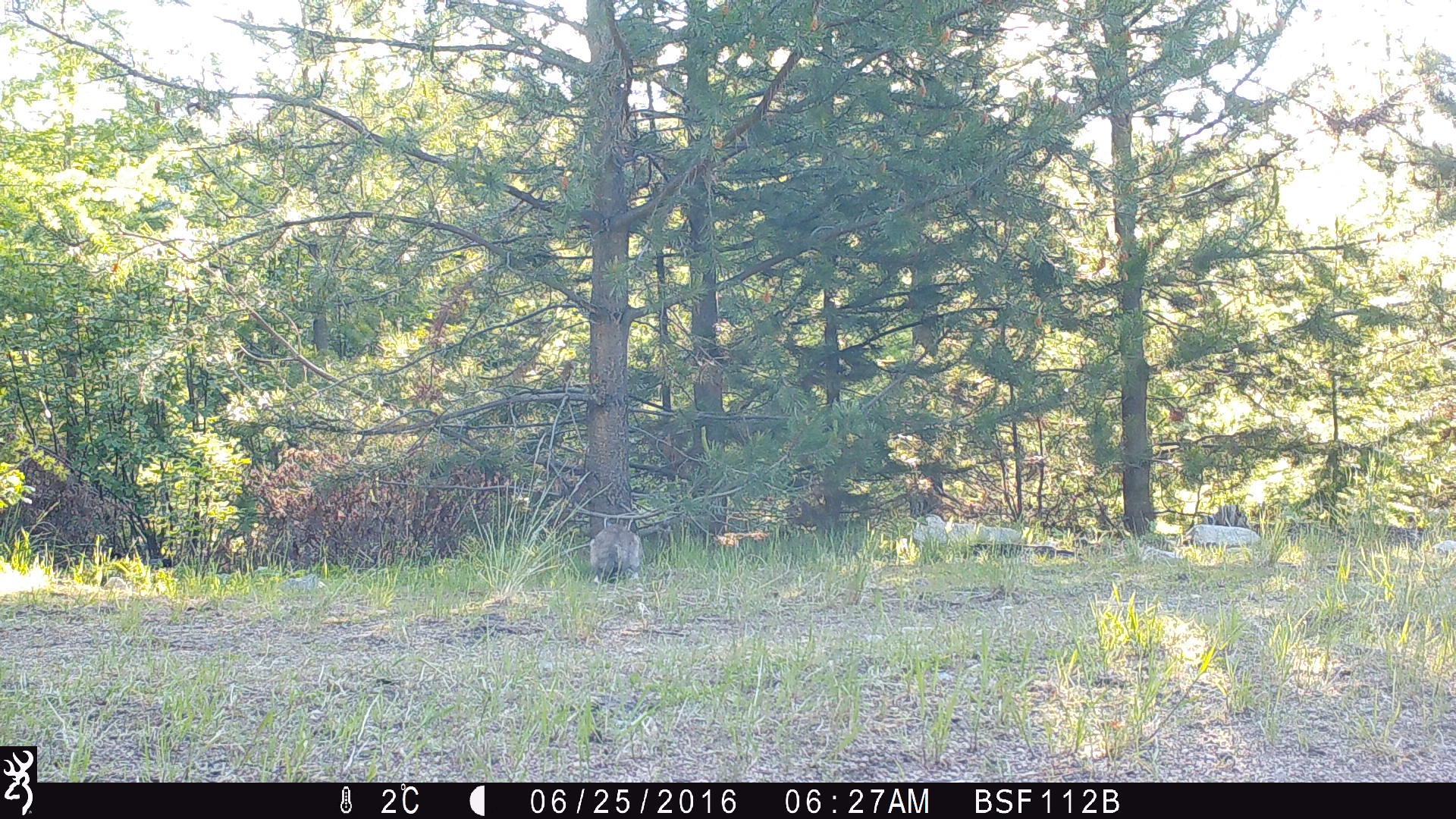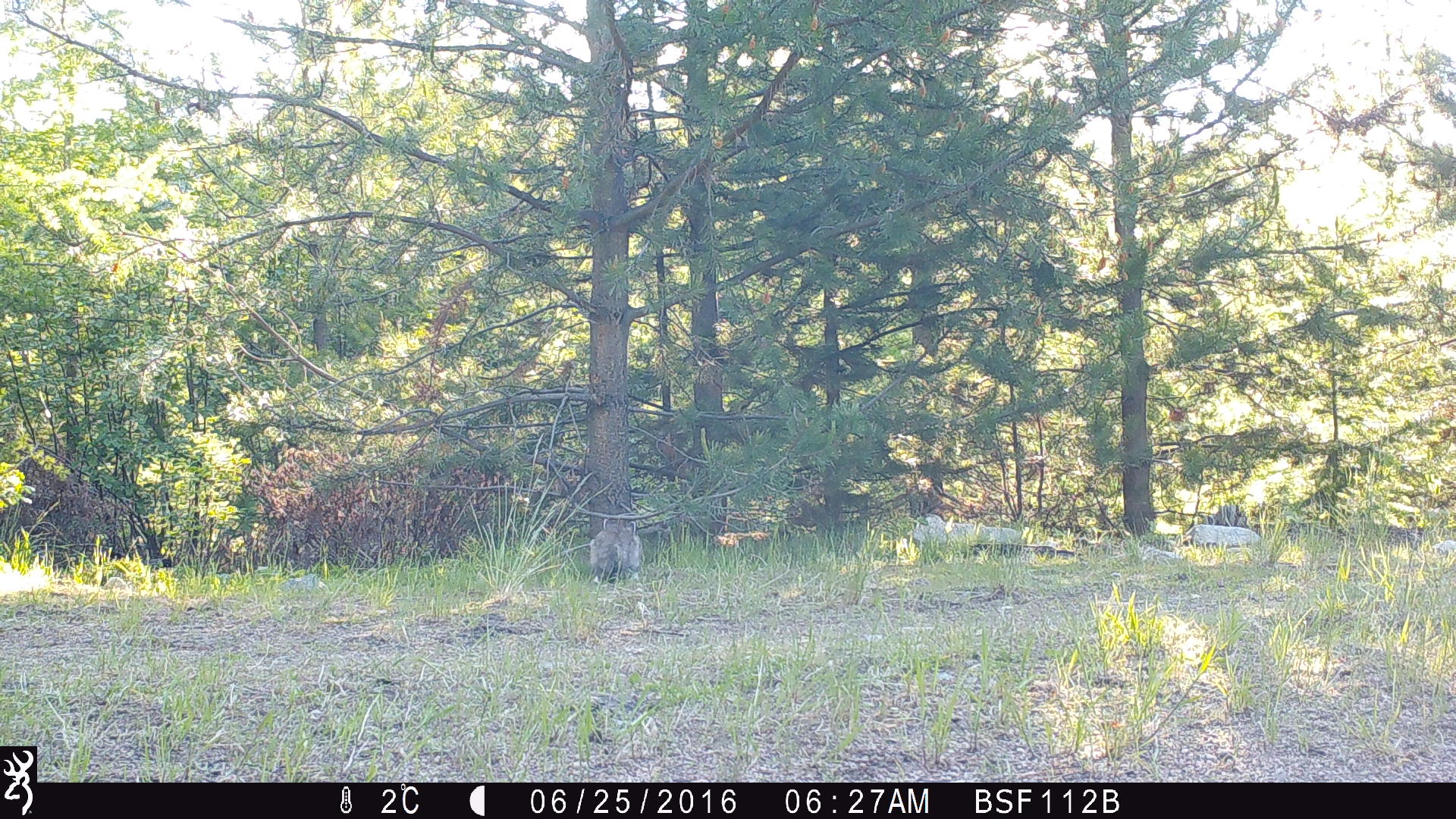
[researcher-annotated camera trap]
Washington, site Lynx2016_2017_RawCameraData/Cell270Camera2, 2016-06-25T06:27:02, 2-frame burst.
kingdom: Animalia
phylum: Chordata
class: Mammalia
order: Lagomorpha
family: Leporidae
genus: Lepus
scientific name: Lepus americanus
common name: snowshoe hare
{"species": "Lepus americanus (snowshoe hare)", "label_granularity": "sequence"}